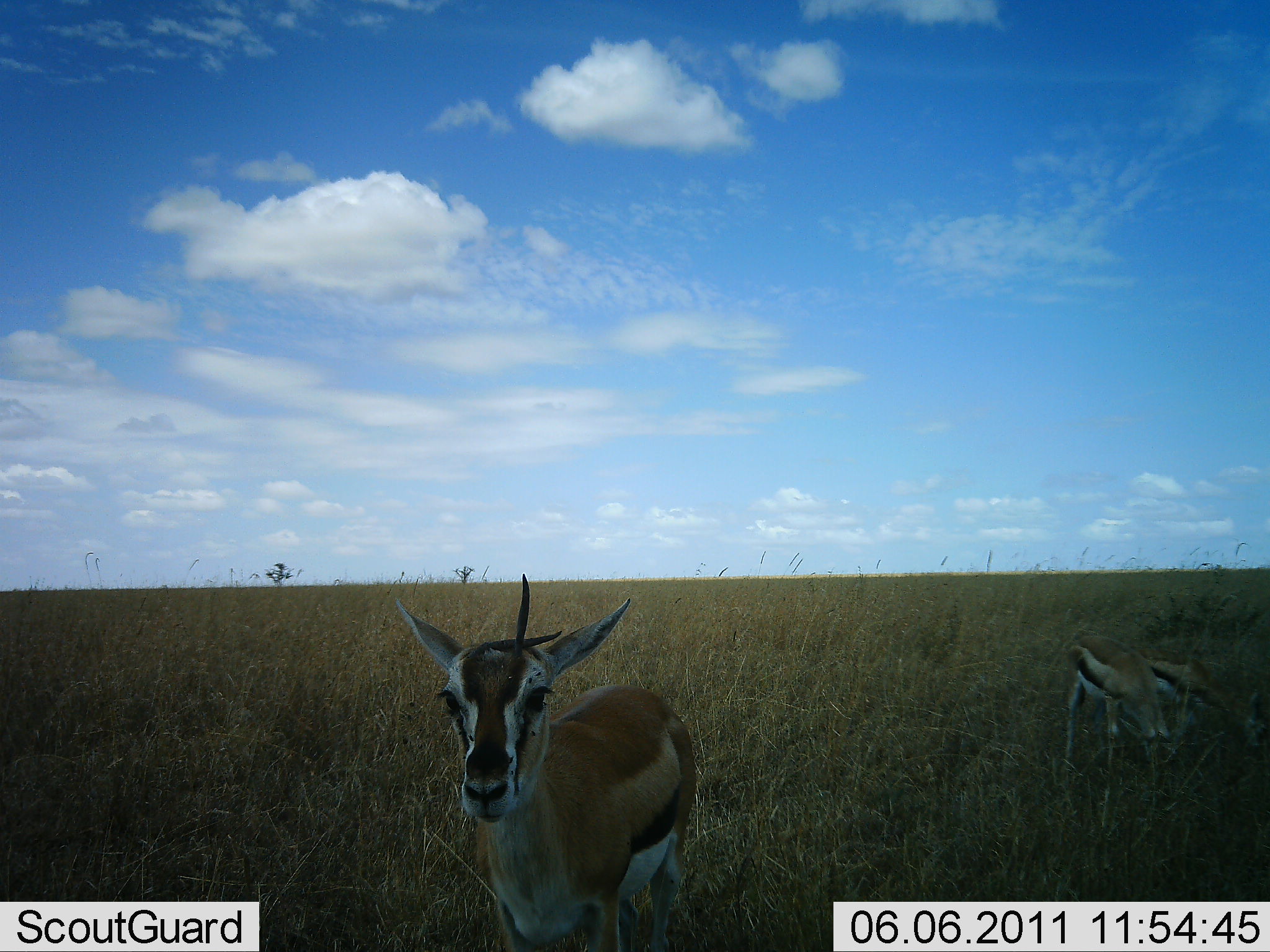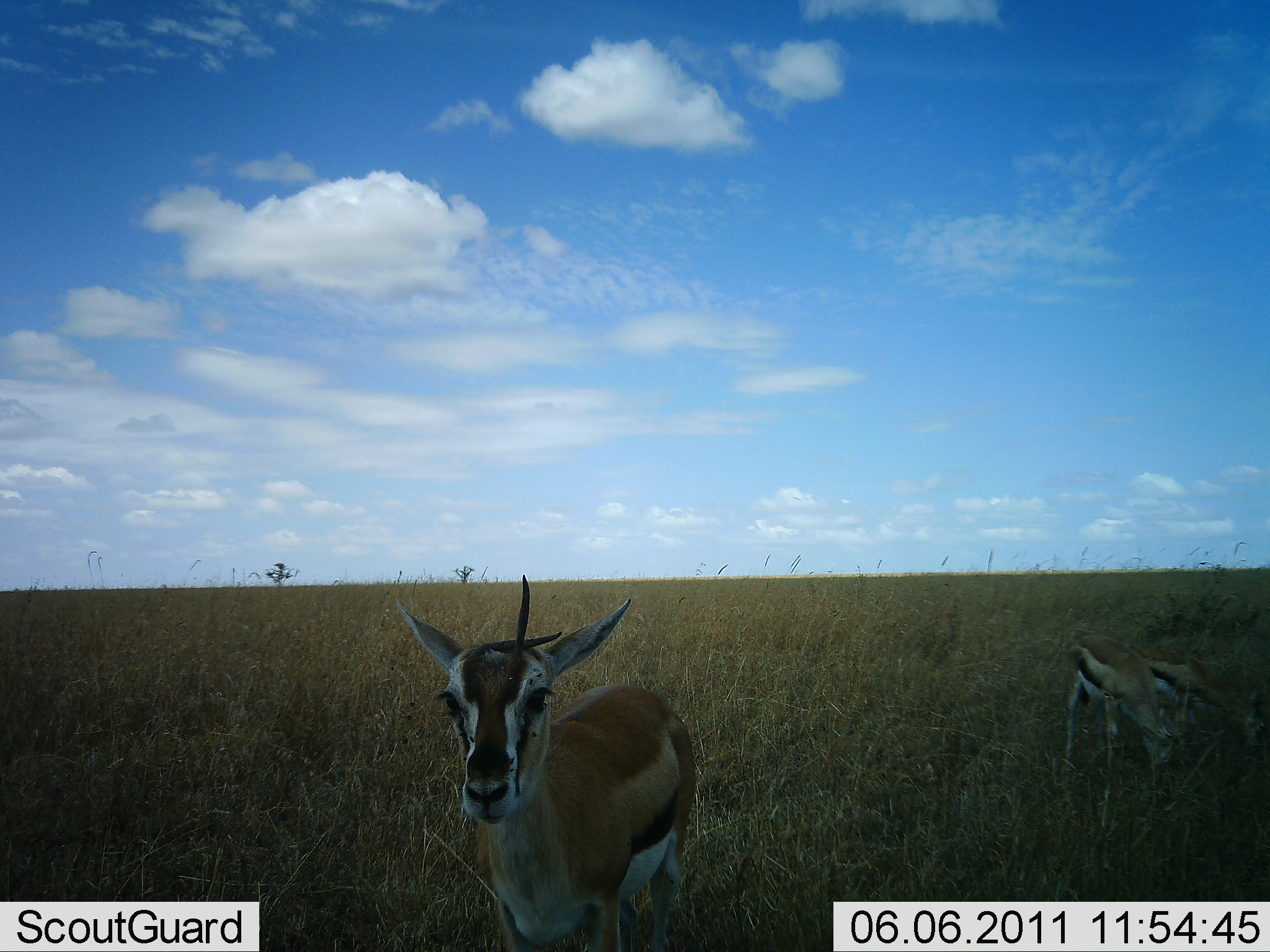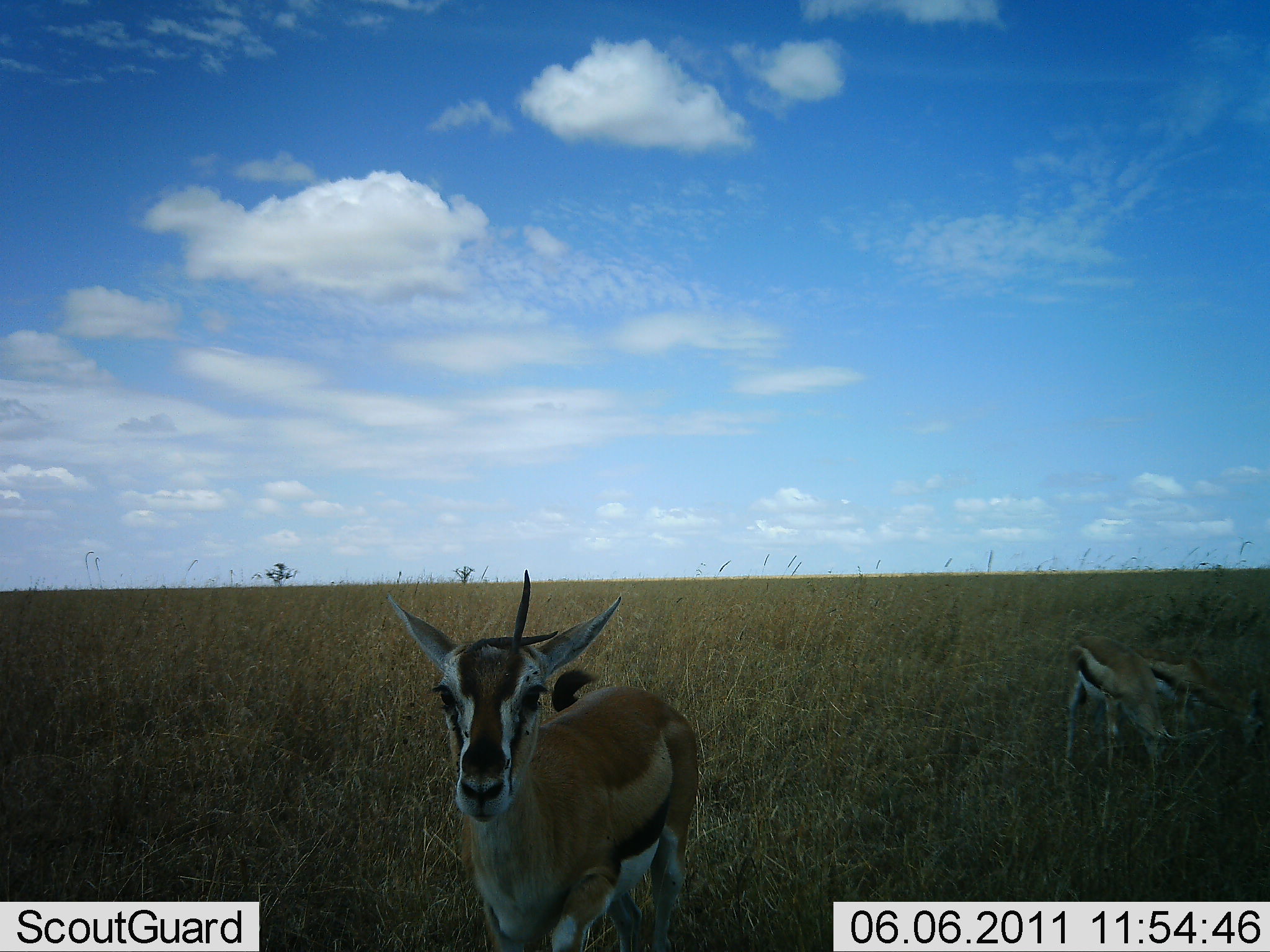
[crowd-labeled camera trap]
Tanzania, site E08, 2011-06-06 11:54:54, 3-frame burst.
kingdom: Animalia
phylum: Chordata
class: Mammalia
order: Artiodactyla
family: Bovidae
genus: Eudorcas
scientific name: Eudorcas thomsonii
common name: thomson's gazelle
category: gazellethomsons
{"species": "gazellethomsons (thomson's gazelle) (Eudorcas thomsonii)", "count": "3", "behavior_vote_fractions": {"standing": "93%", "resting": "7%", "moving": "0%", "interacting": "0%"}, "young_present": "7%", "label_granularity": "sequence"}